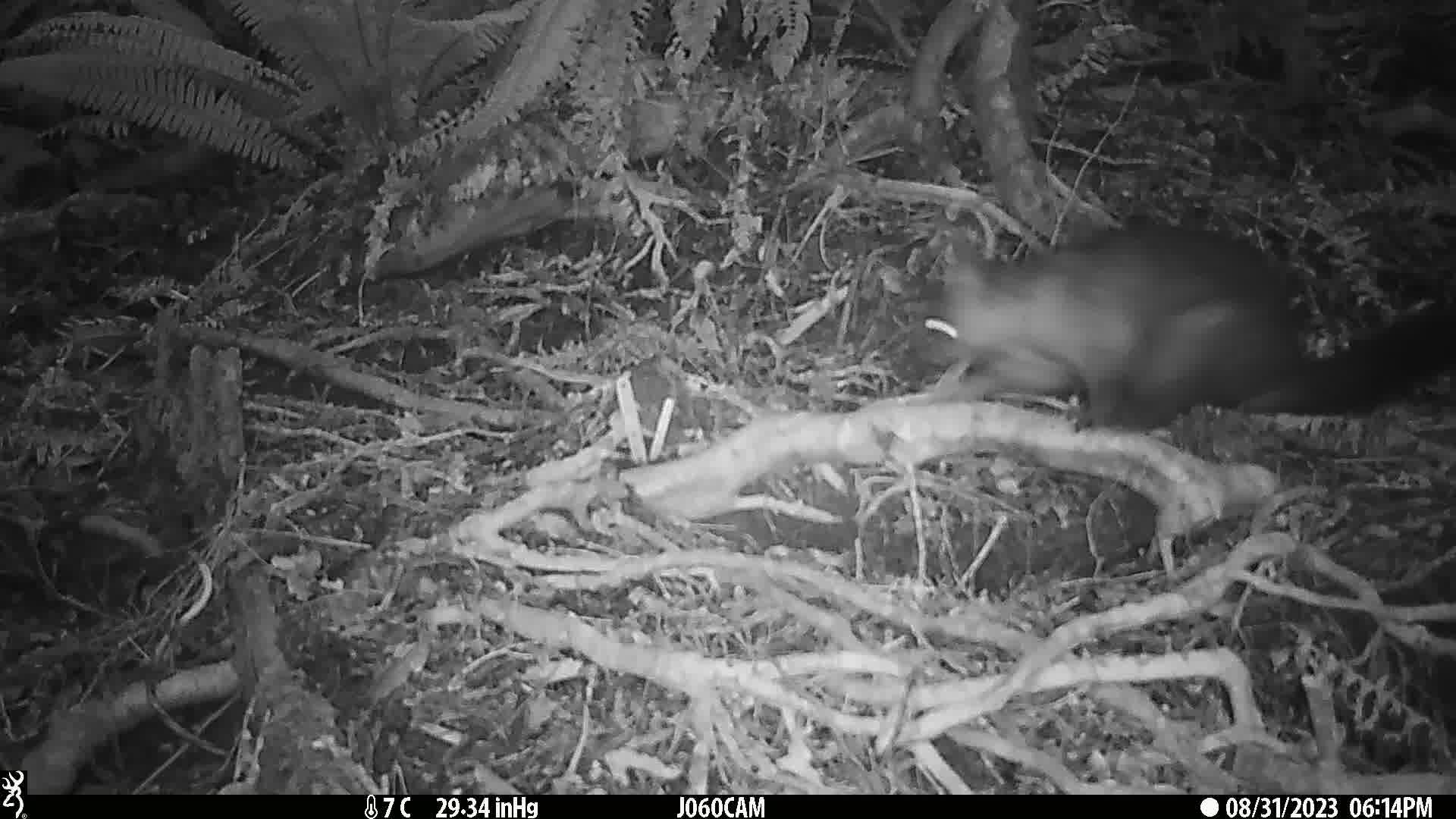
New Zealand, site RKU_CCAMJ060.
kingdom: Animalia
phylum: Chordata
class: Mammalia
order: Diprotodontia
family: Phalangeridae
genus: Trichosurus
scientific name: Trichosurus vulpecula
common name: common brushtail possum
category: possum